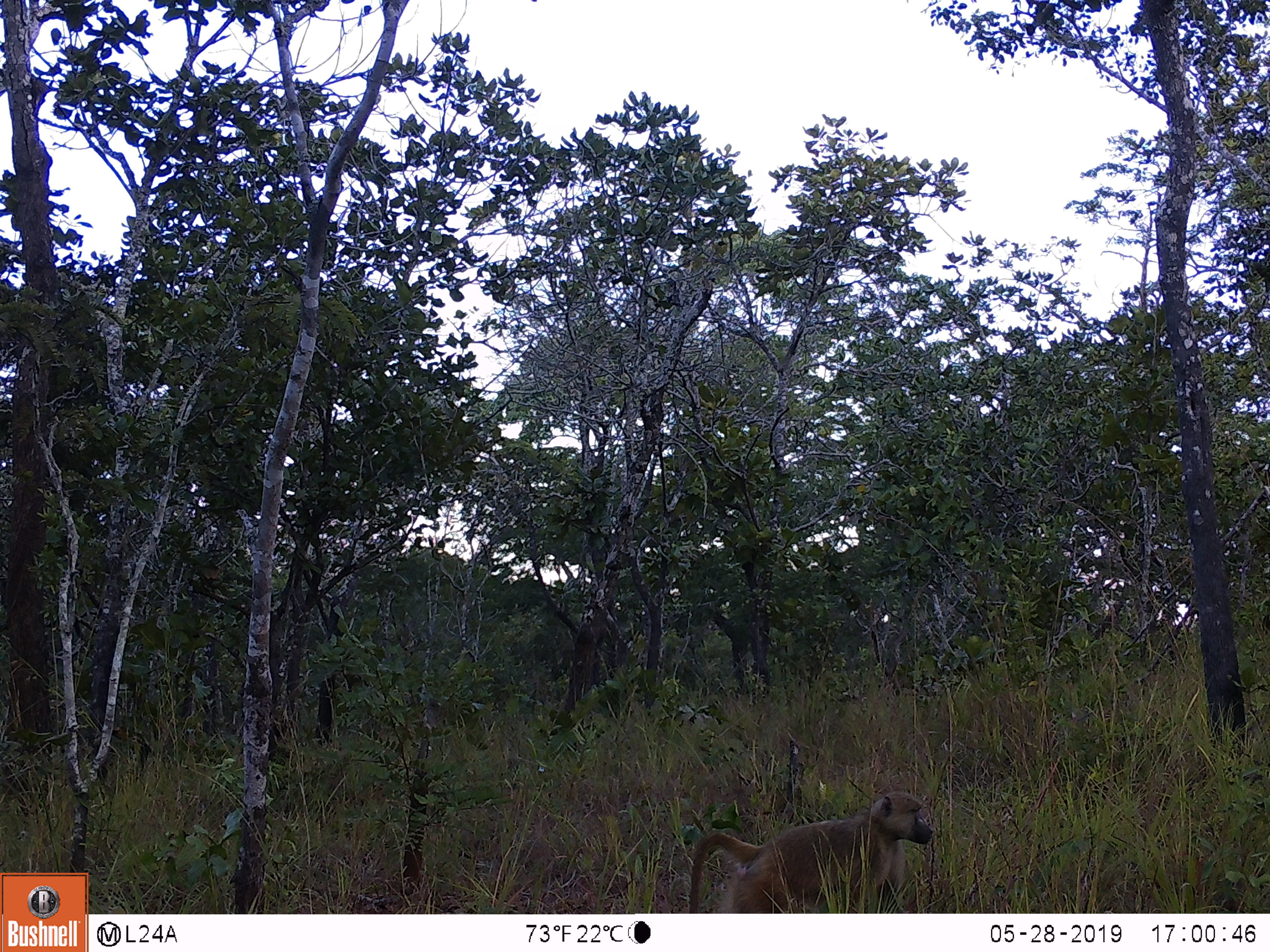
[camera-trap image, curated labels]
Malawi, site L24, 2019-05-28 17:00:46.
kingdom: Animalia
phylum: Chordata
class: Mammalia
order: Primates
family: Cercopithecidae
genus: Papio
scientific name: Papio cynocephalus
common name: yellow baboon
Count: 1.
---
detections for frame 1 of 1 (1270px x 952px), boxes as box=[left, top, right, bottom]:
yellow baboon: box=[671, 783, 949, 906]